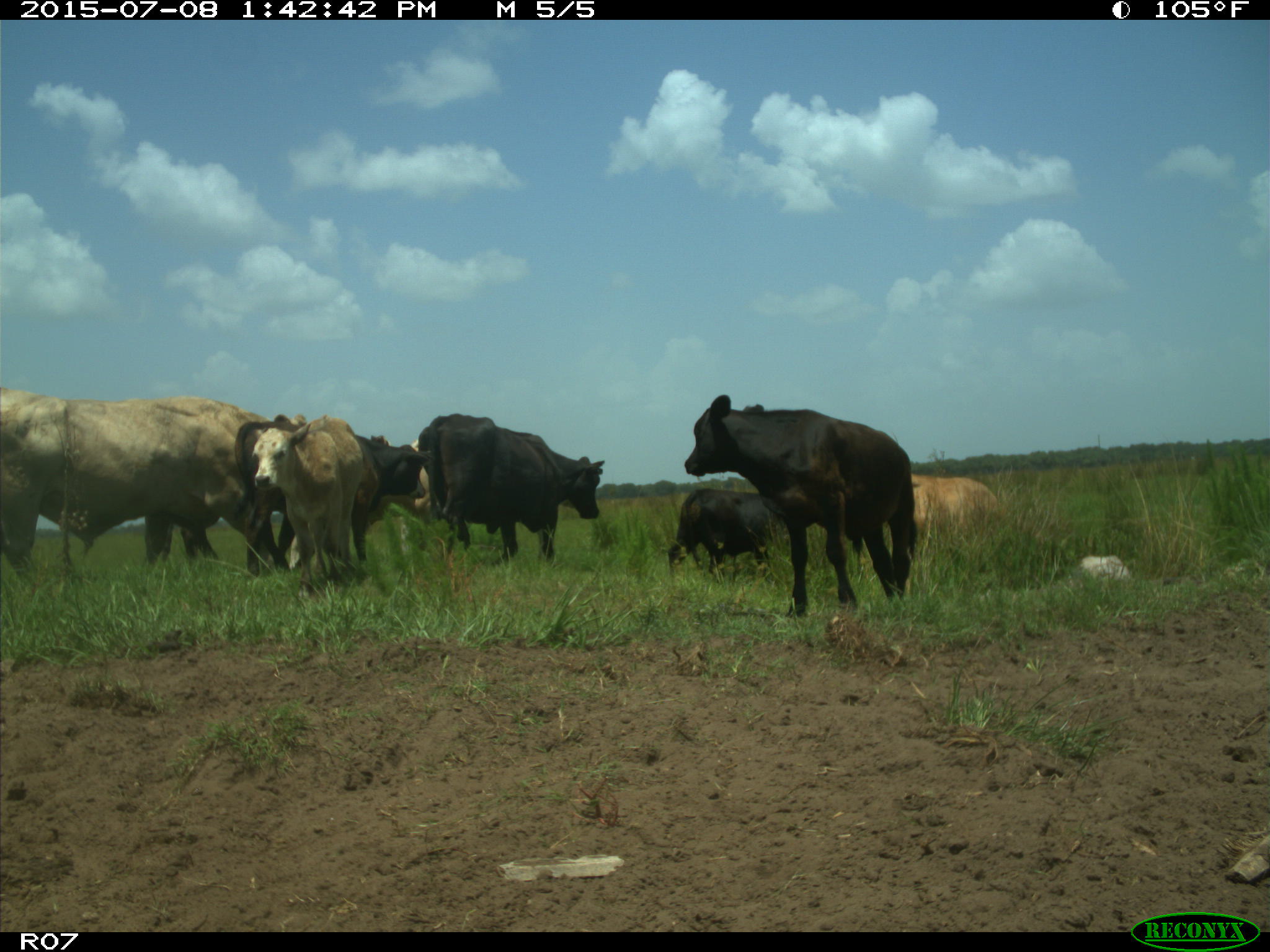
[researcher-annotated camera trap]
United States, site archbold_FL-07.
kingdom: Animalia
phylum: Chordata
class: Mammalia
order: Artiodactyla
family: Bovidae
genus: Bos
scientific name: Bos taurus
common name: domestic cow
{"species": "Bos taurus (domestic cow)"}